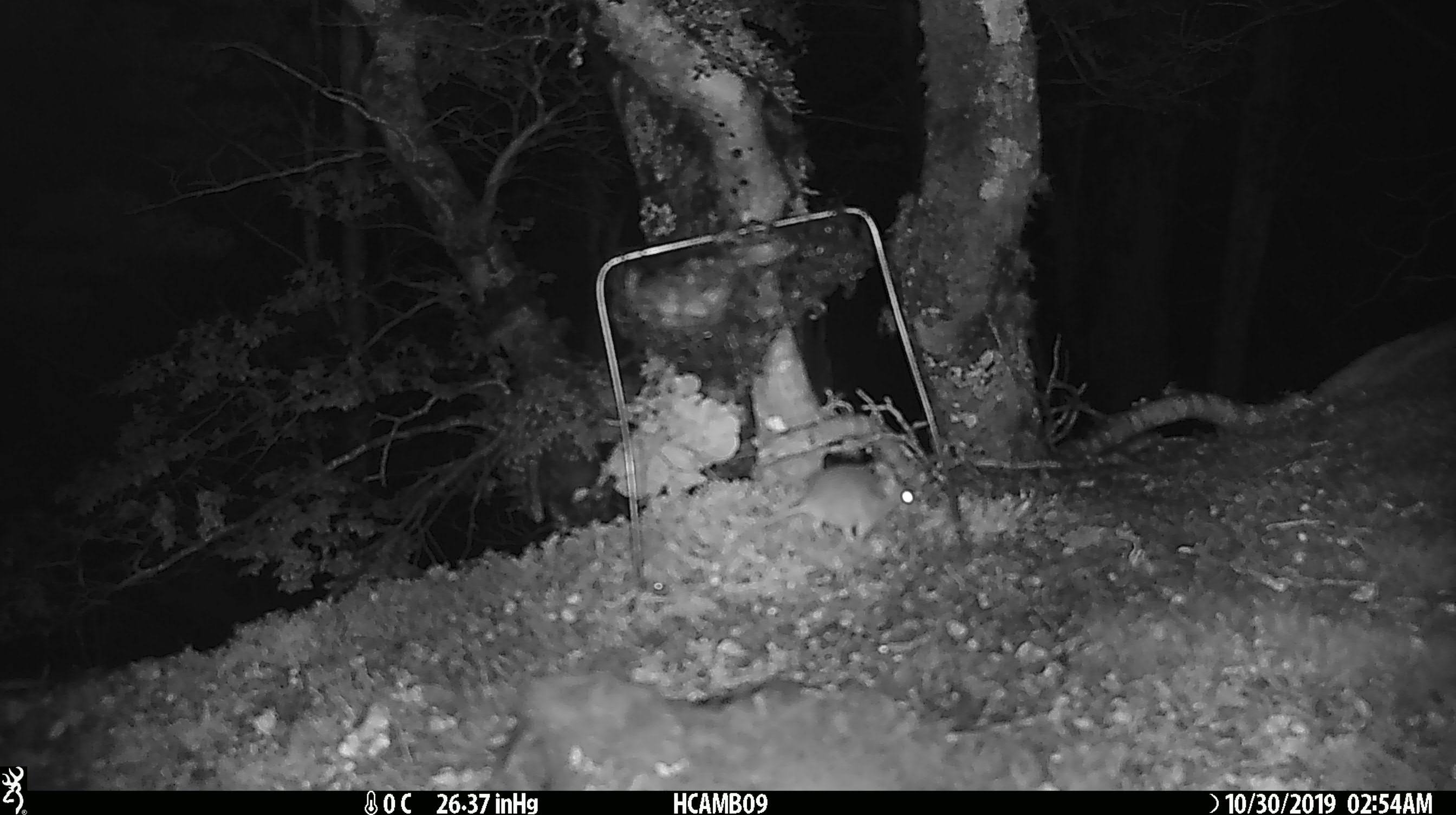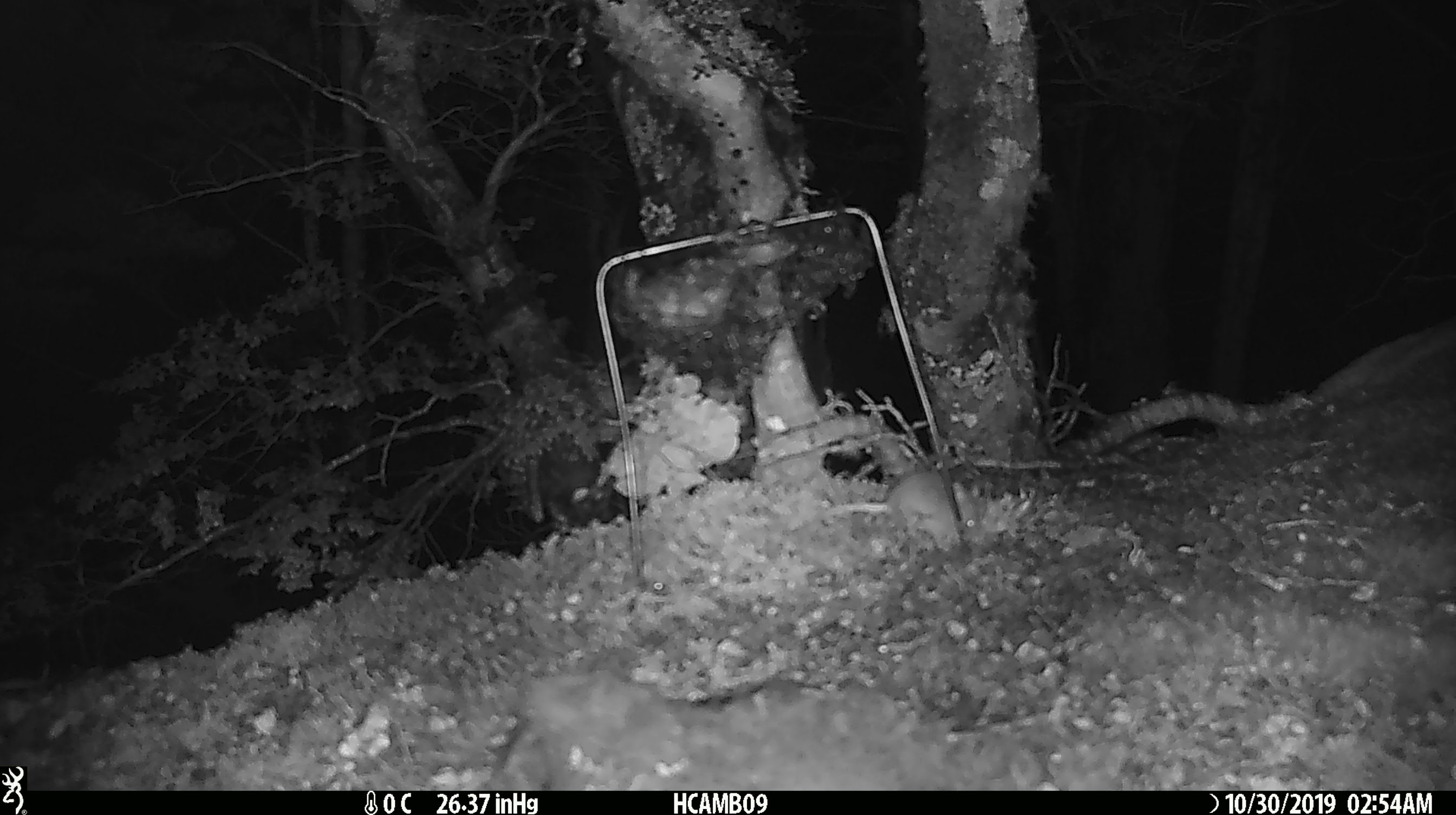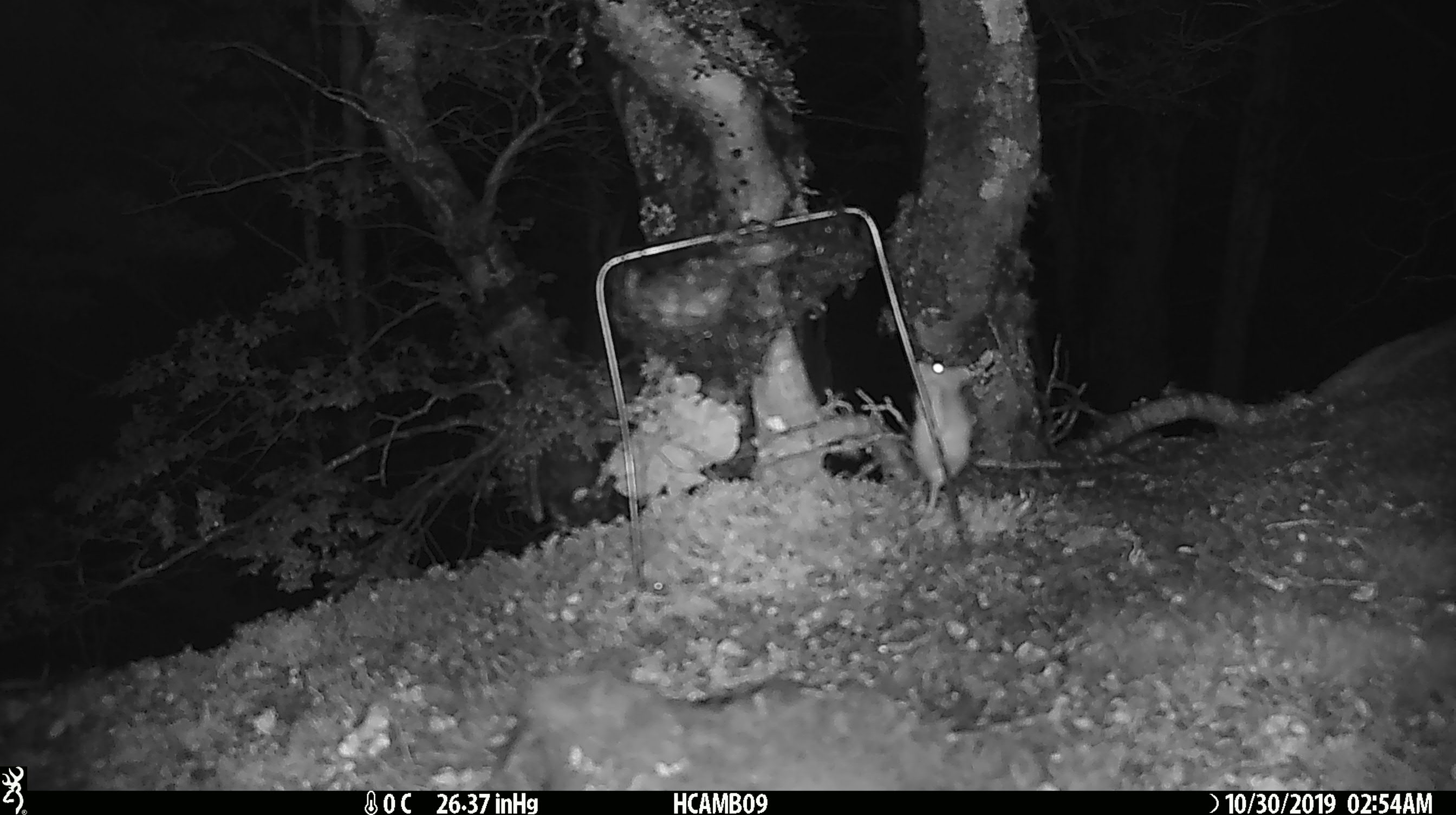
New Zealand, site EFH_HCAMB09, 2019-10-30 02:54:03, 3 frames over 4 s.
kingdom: Animalia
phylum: Chordata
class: Mammalia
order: Rodentia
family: Muridae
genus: Mus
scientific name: Mus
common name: mouse